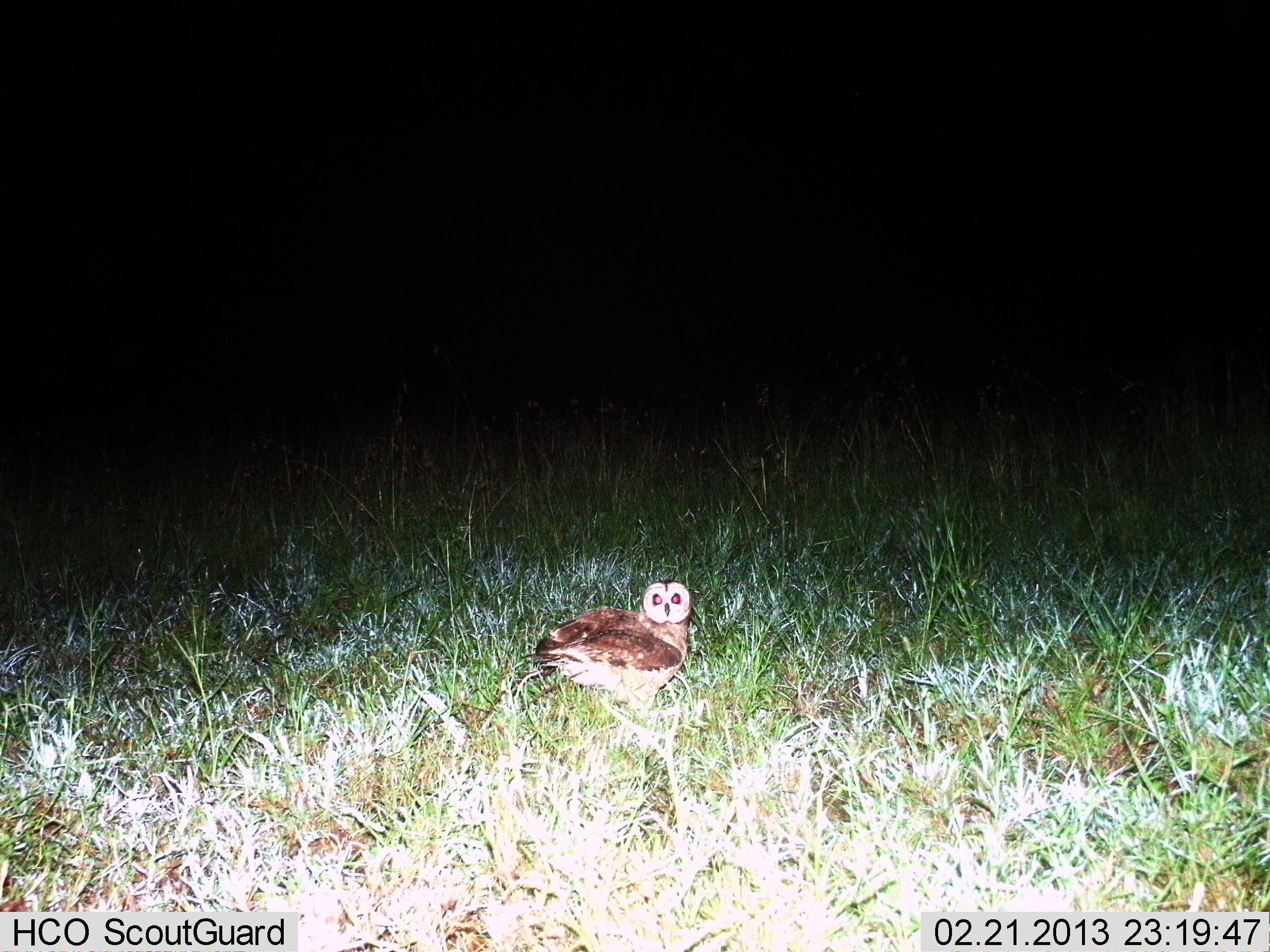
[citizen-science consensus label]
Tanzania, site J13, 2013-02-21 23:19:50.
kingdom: Animalia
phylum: Chordata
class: Aves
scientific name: Aves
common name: bird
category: otherbird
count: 1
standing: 81%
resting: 6%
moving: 0%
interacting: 12%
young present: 0%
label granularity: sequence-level